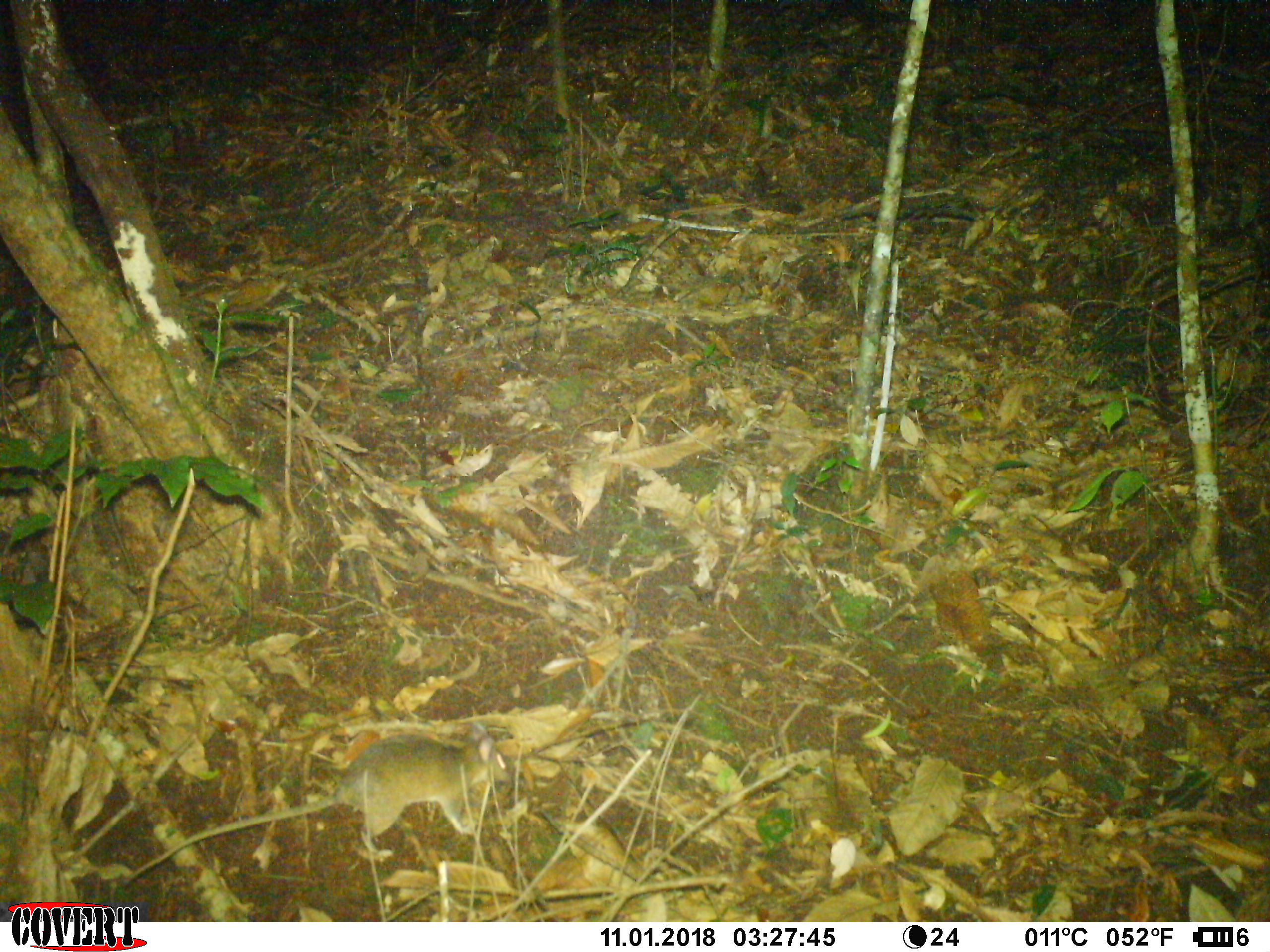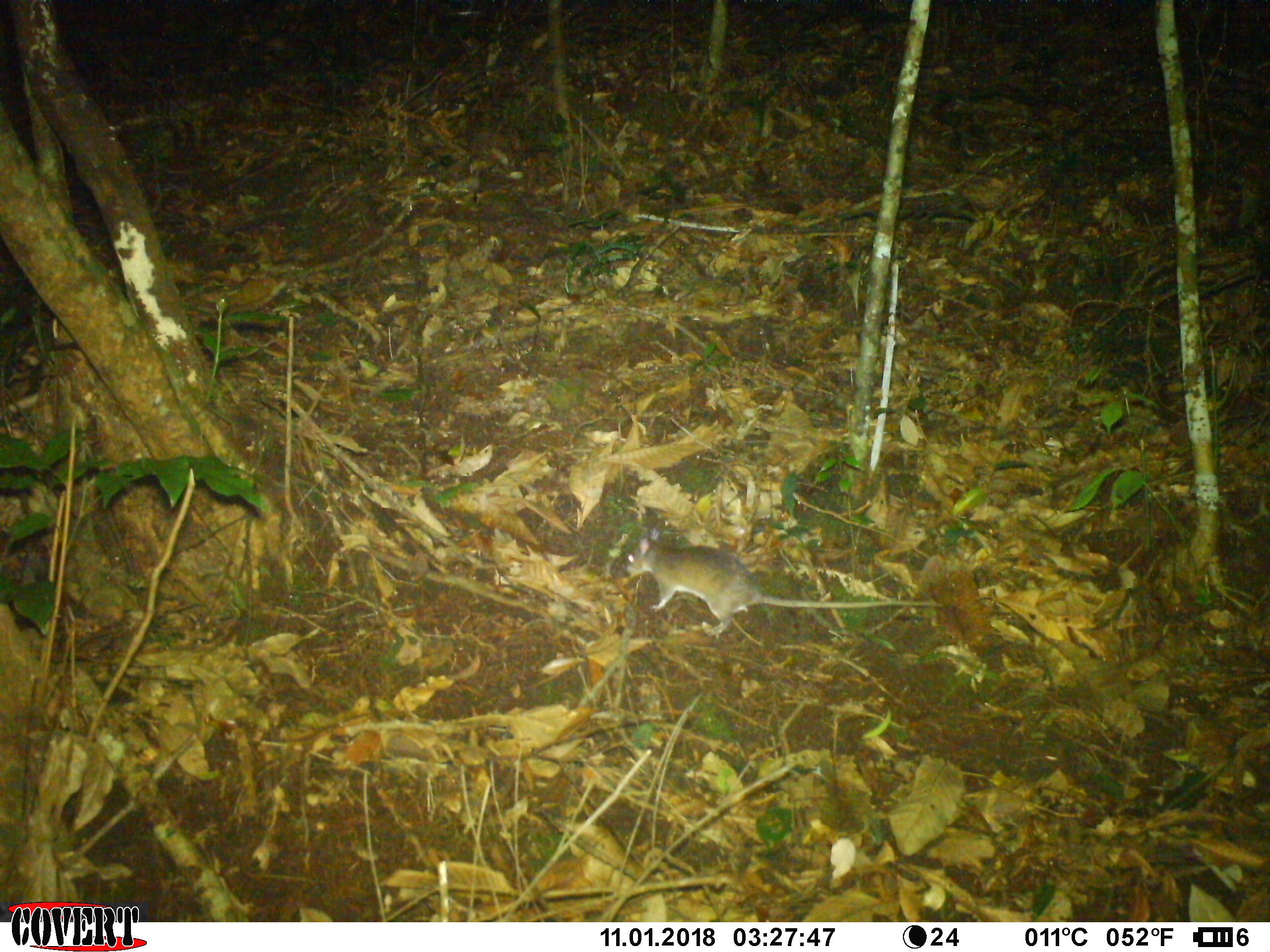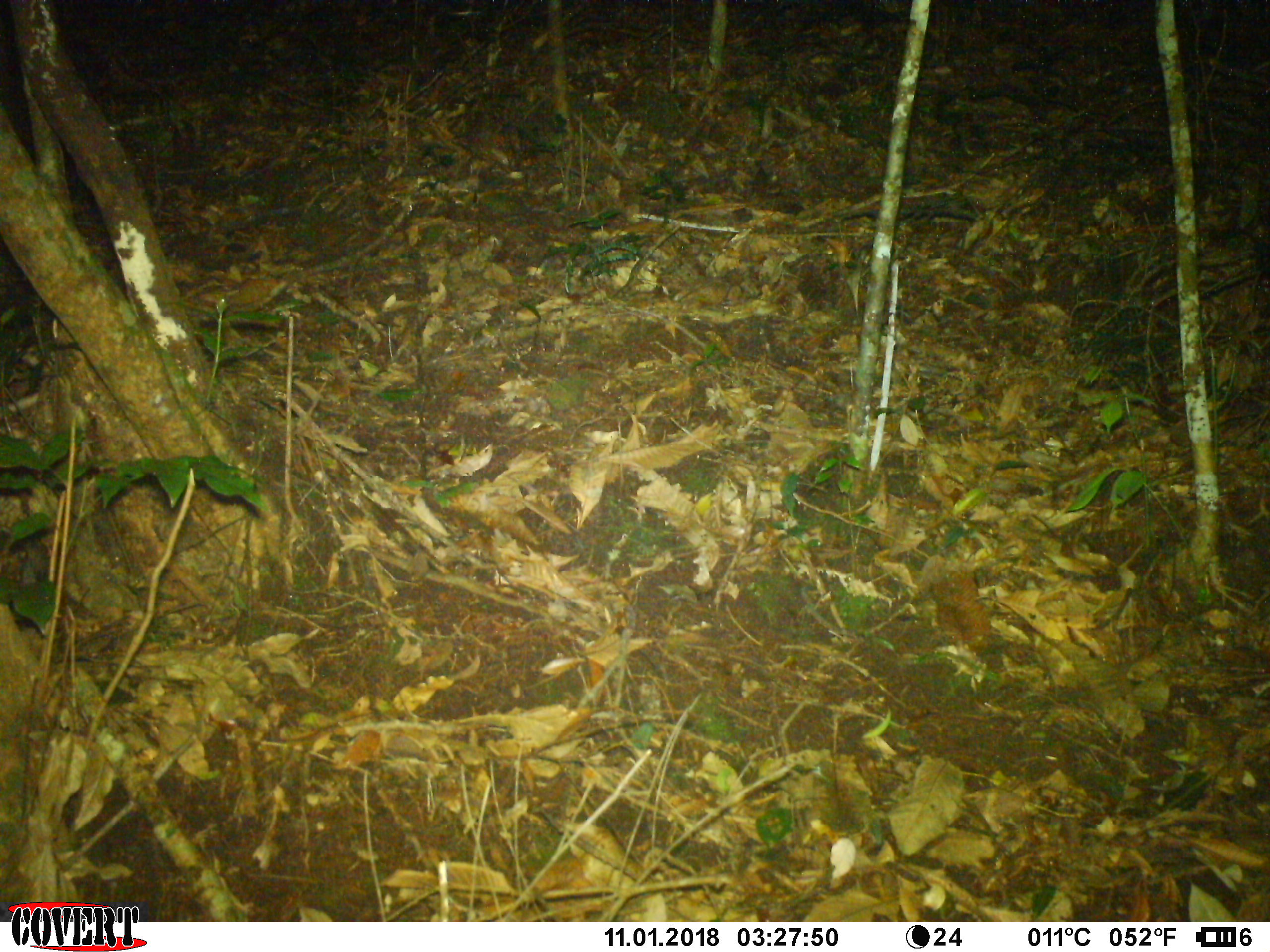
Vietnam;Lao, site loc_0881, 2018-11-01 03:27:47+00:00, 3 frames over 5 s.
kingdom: Animalia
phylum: Chordata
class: Mammalia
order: Rodentia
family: Muridae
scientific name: Muridae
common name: old-world mice and rats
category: unidentified murid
Unidentified murid (old-world mice and rats) (Muridae). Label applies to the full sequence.